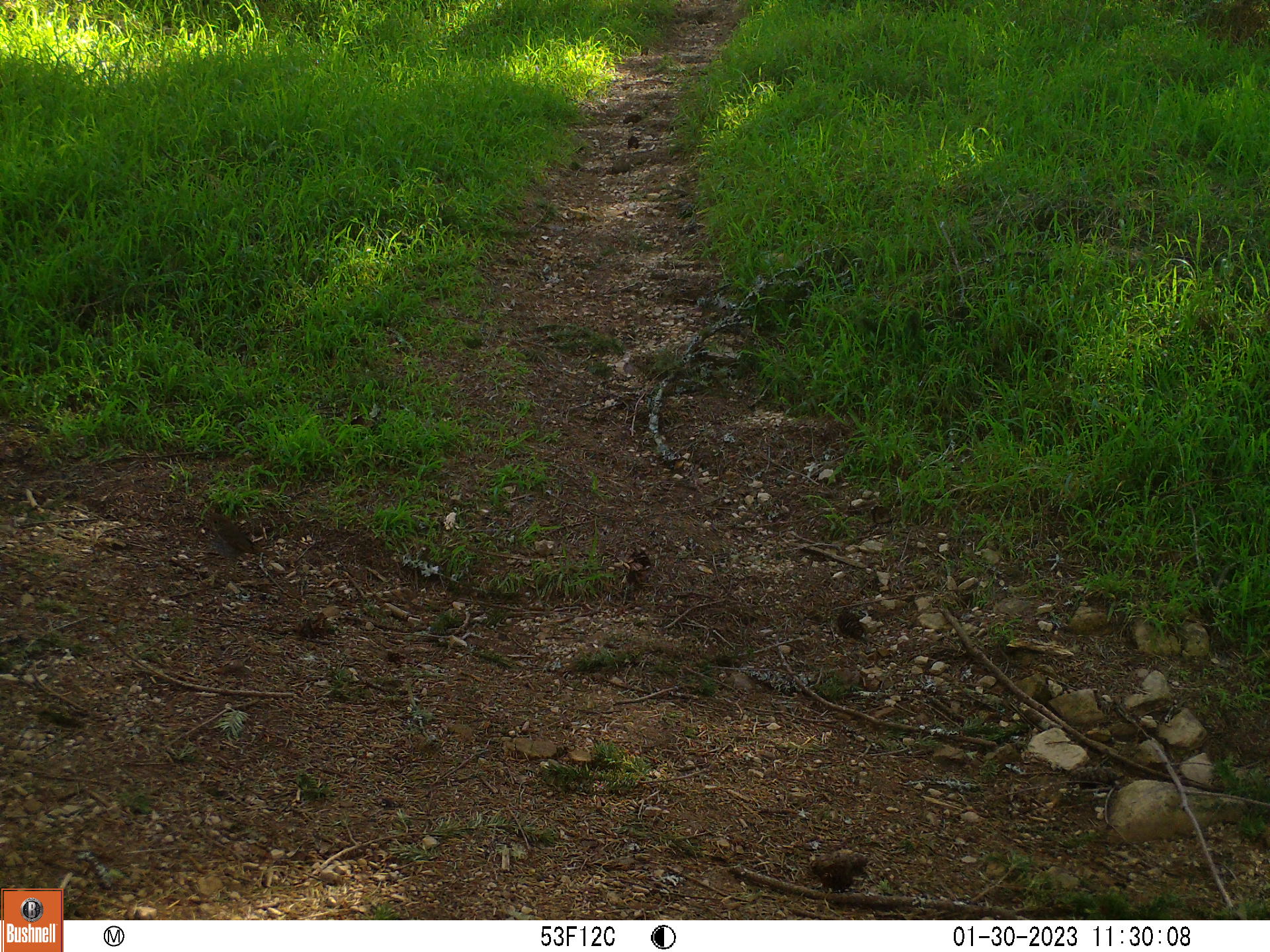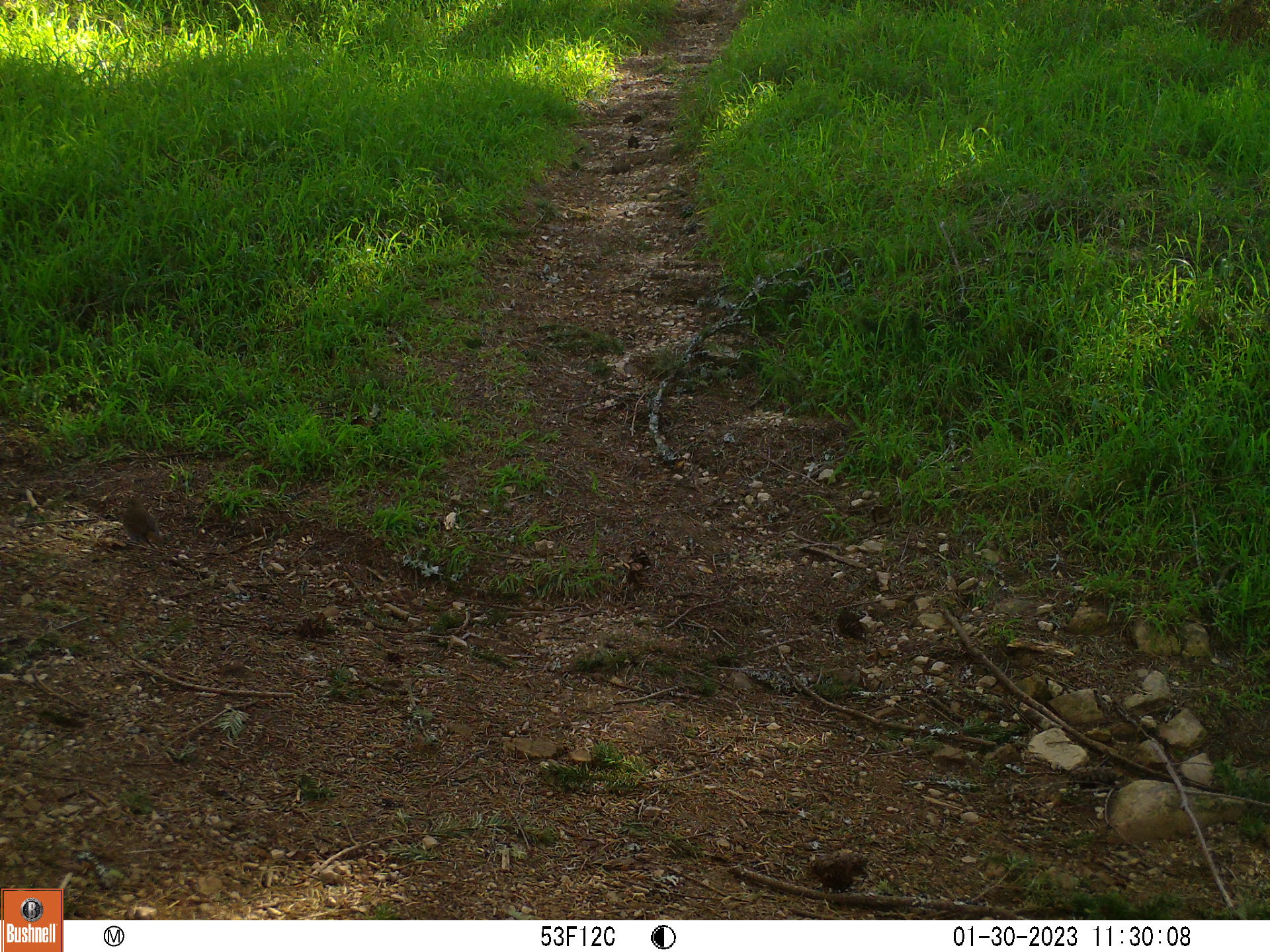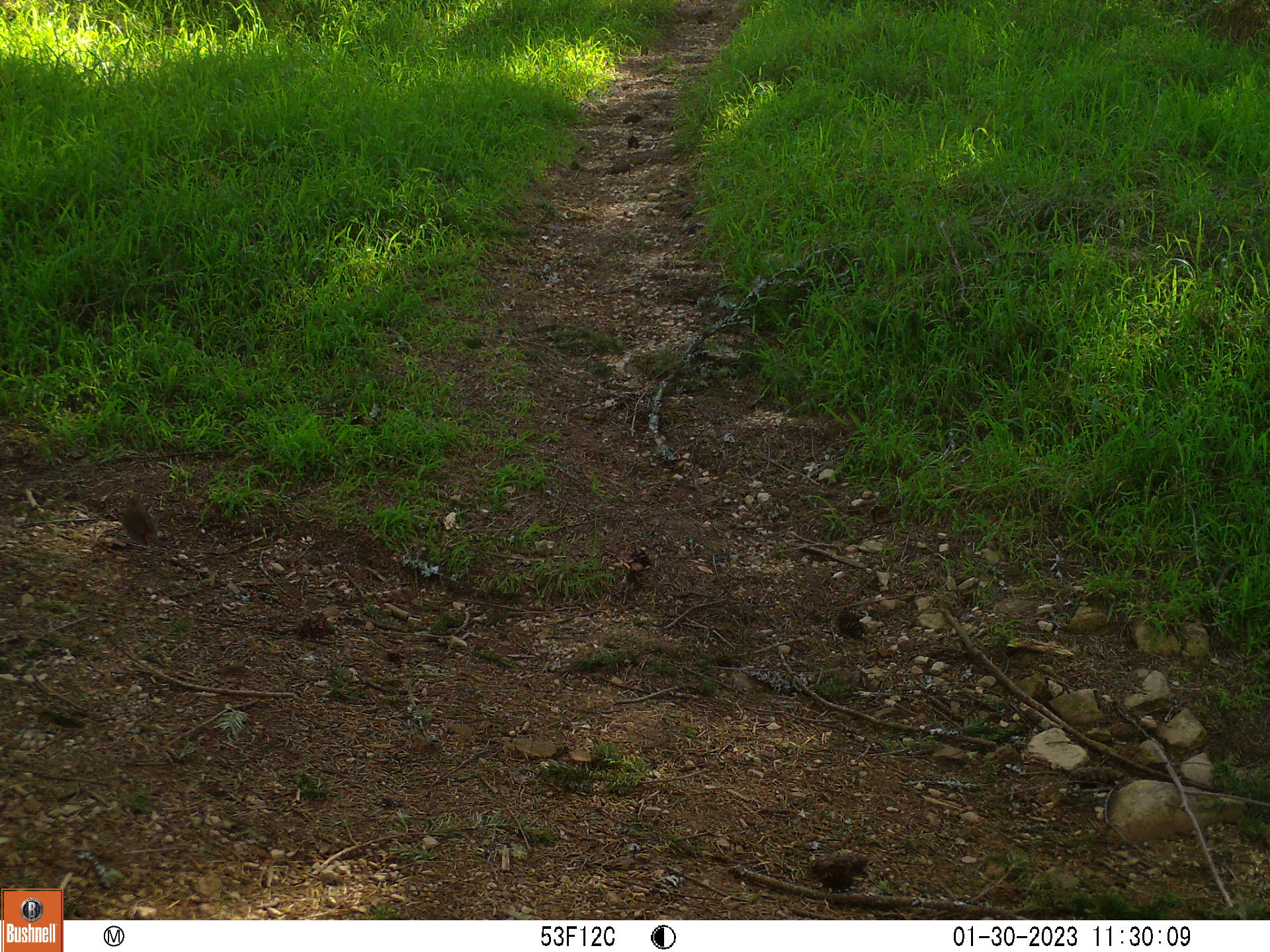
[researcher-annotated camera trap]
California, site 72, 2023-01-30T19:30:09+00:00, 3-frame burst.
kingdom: Animalia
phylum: Chordata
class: Aves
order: Strigiformes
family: Strigidae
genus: Athene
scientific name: Athene cunicularia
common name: burrowing owl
Burrowing owl (Athene cunicularia).